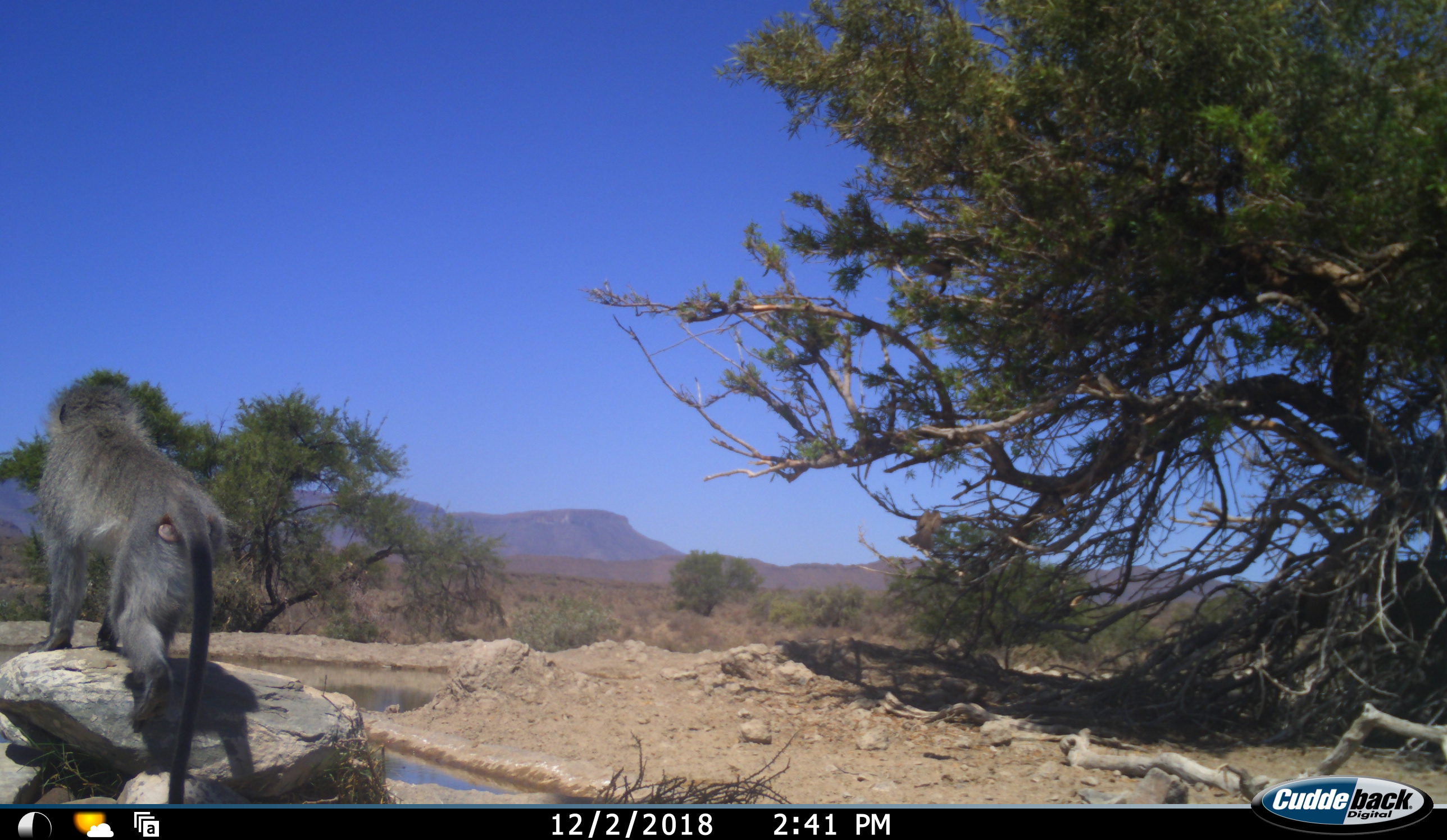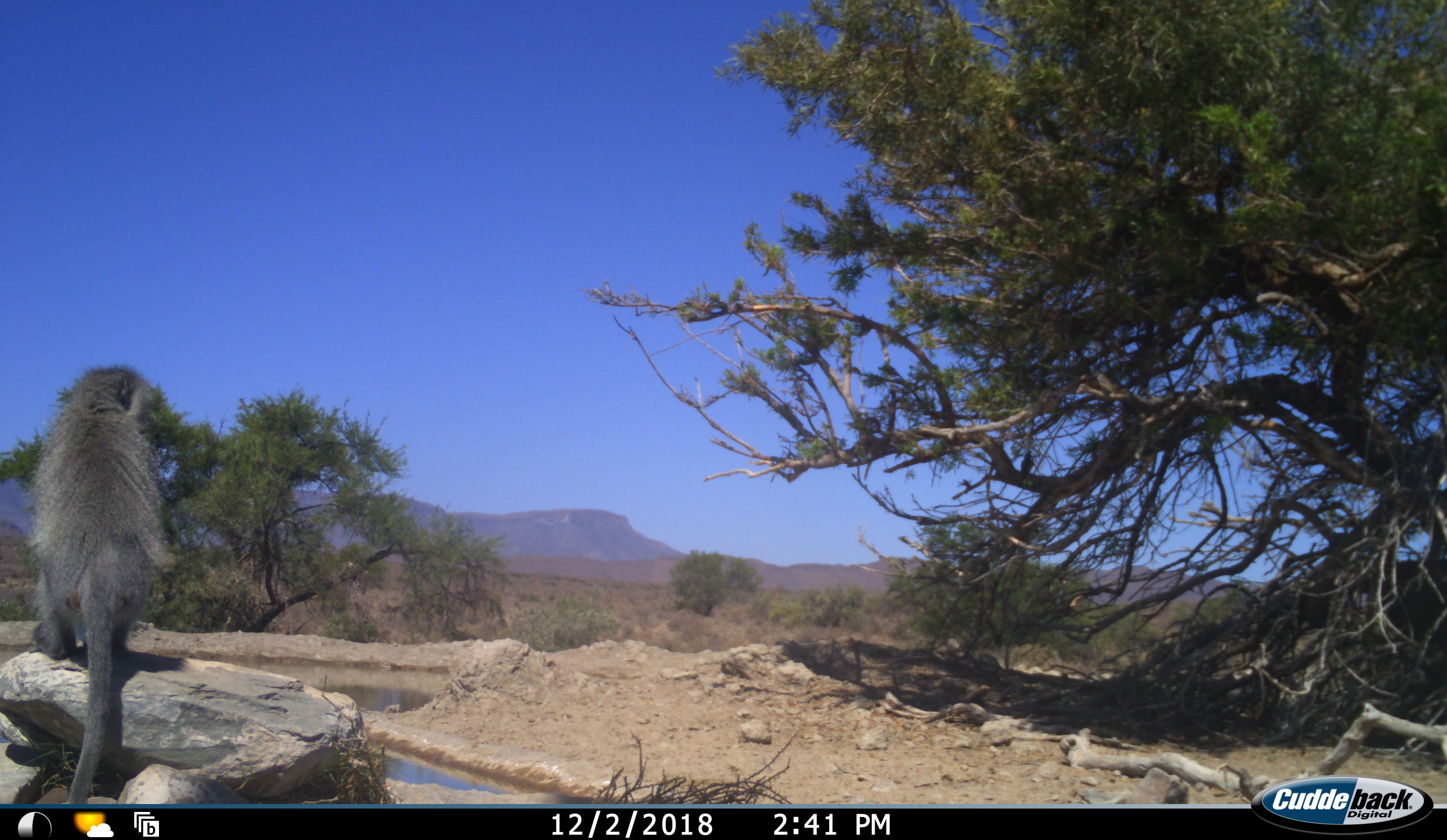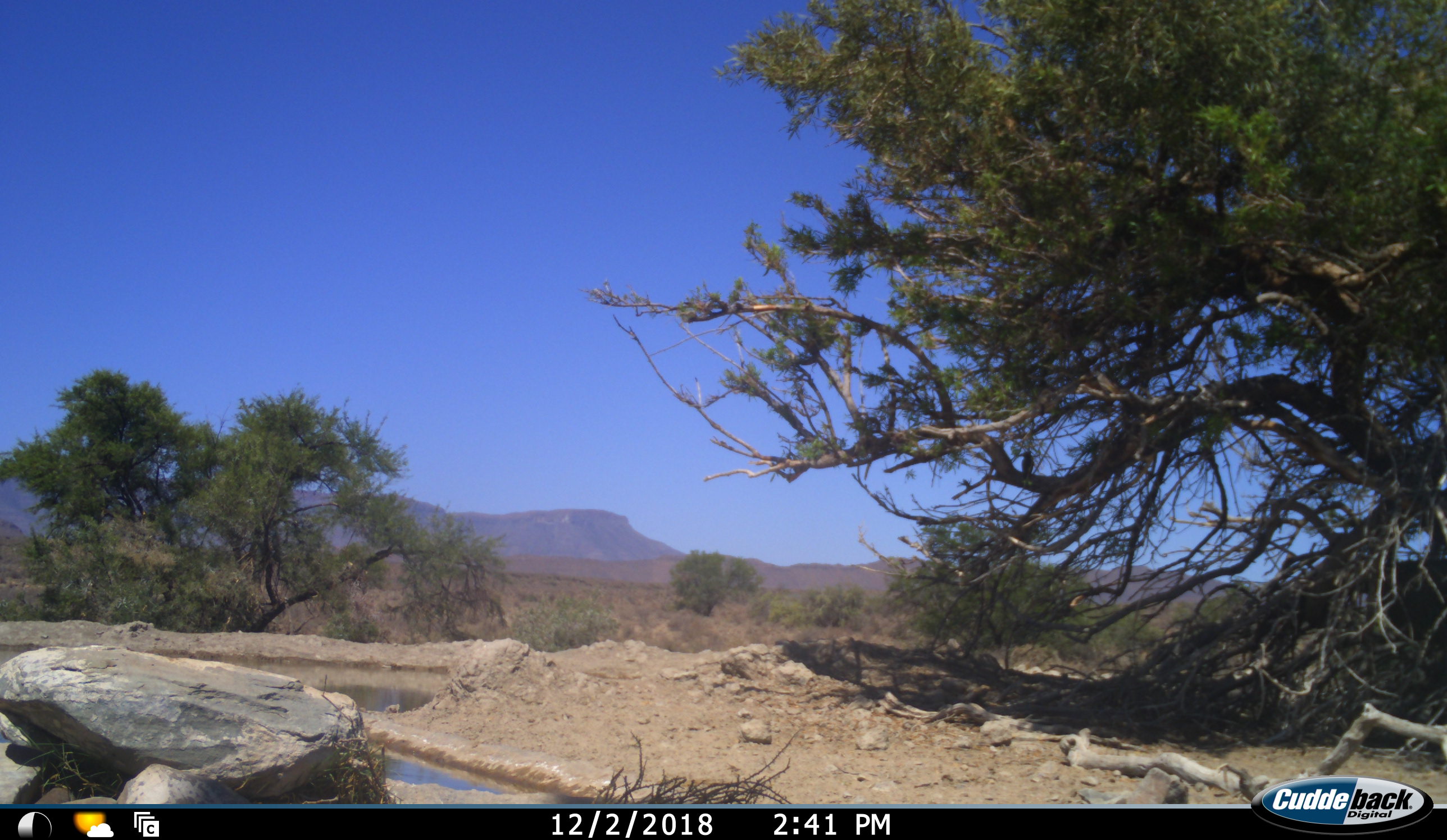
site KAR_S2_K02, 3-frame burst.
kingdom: Animalia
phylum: Chordata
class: Mammalia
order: Primates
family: Cercopithecidae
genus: Chlorocebus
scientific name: Chlorocebus pygerythrus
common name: vervet monkey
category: monkeyvervet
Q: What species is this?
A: Monkeyvervet (vervet monkey) (Chlorocebus pygerythrus).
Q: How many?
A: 1.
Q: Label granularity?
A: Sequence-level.